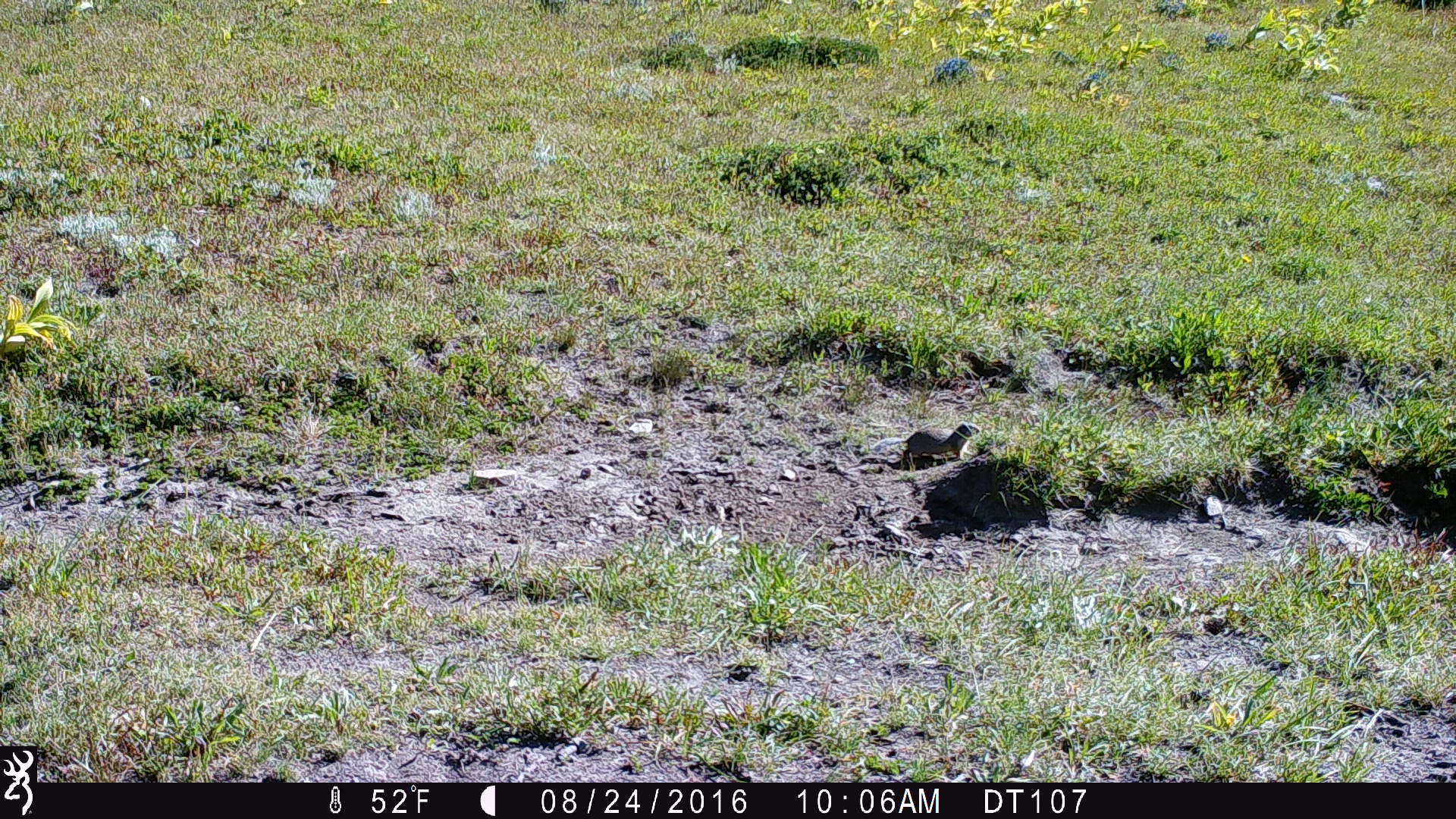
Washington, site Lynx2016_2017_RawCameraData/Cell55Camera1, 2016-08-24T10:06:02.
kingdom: Animalia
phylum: Chordata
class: Mammalia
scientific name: Mammalia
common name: small mammal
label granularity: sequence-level